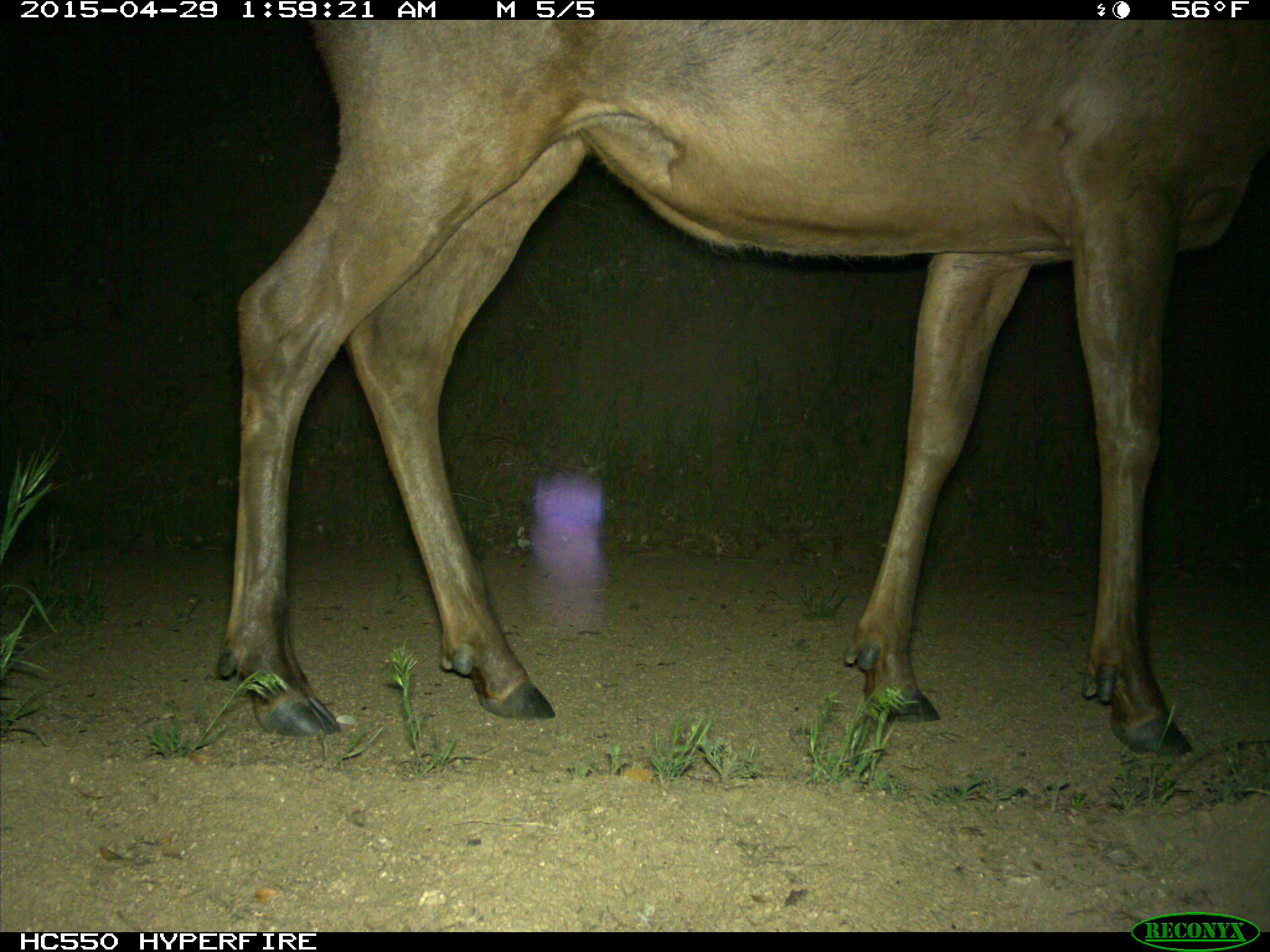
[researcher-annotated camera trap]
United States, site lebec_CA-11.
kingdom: Animalia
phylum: Chordata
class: Mammalia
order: Artiodactyla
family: Cervidae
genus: Cervus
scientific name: Cervus canadensis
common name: elk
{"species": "Cervus canadensis (elk)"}